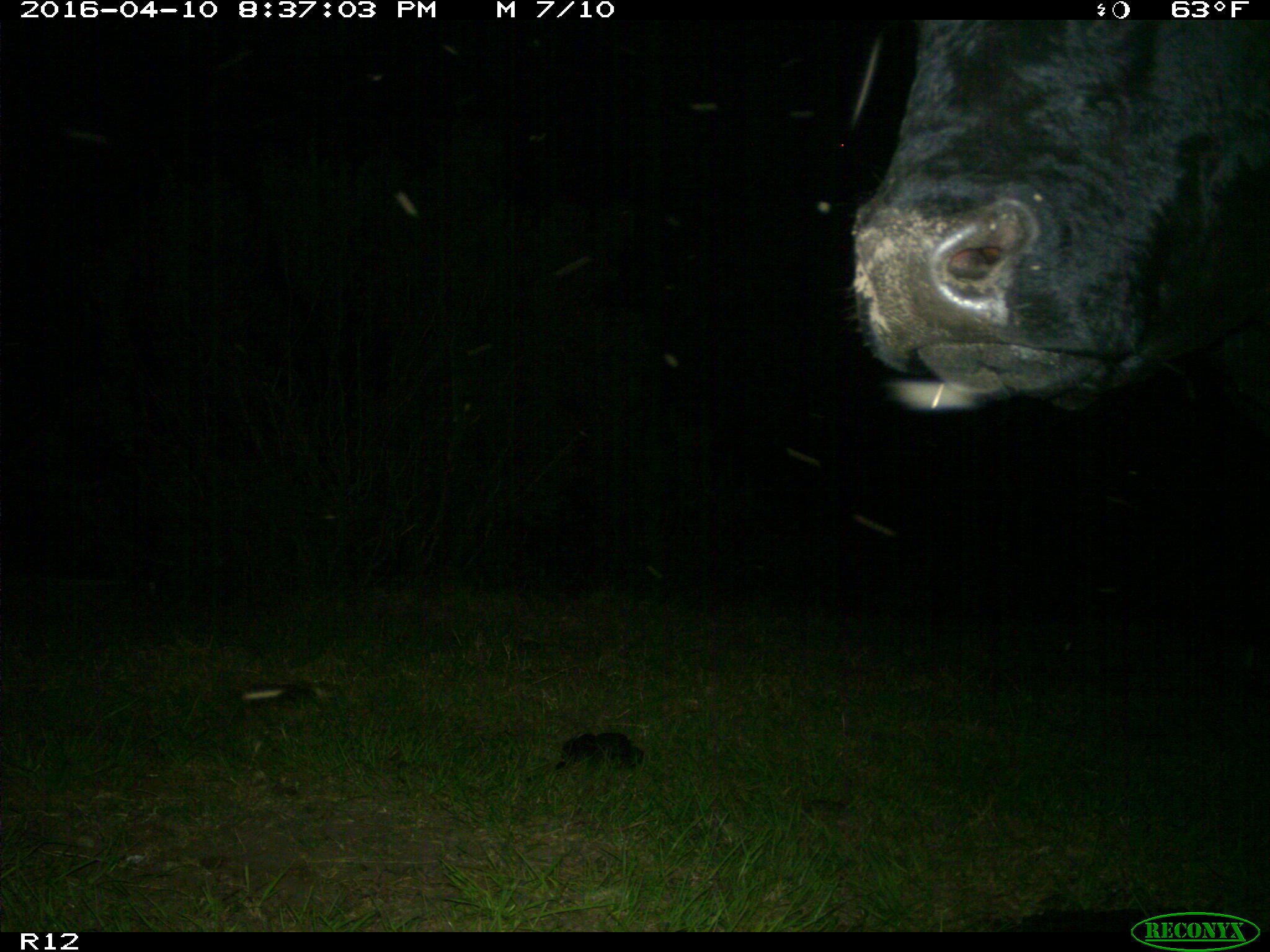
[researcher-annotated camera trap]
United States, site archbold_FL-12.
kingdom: Animalia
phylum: Chordata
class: Mammalia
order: Artiodactyla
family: Bovidae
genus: Bos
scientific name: Bos taurus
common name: domestic cow